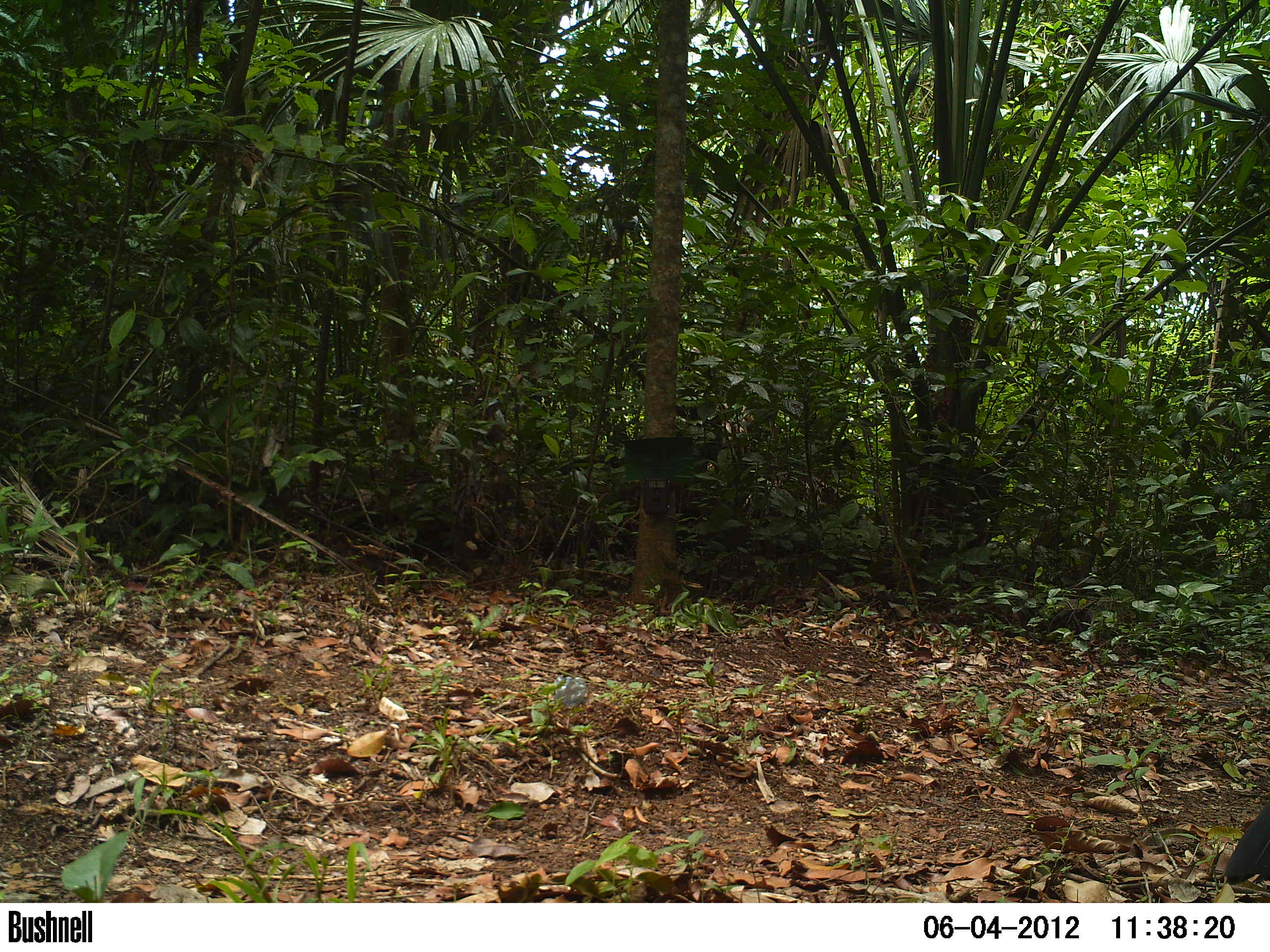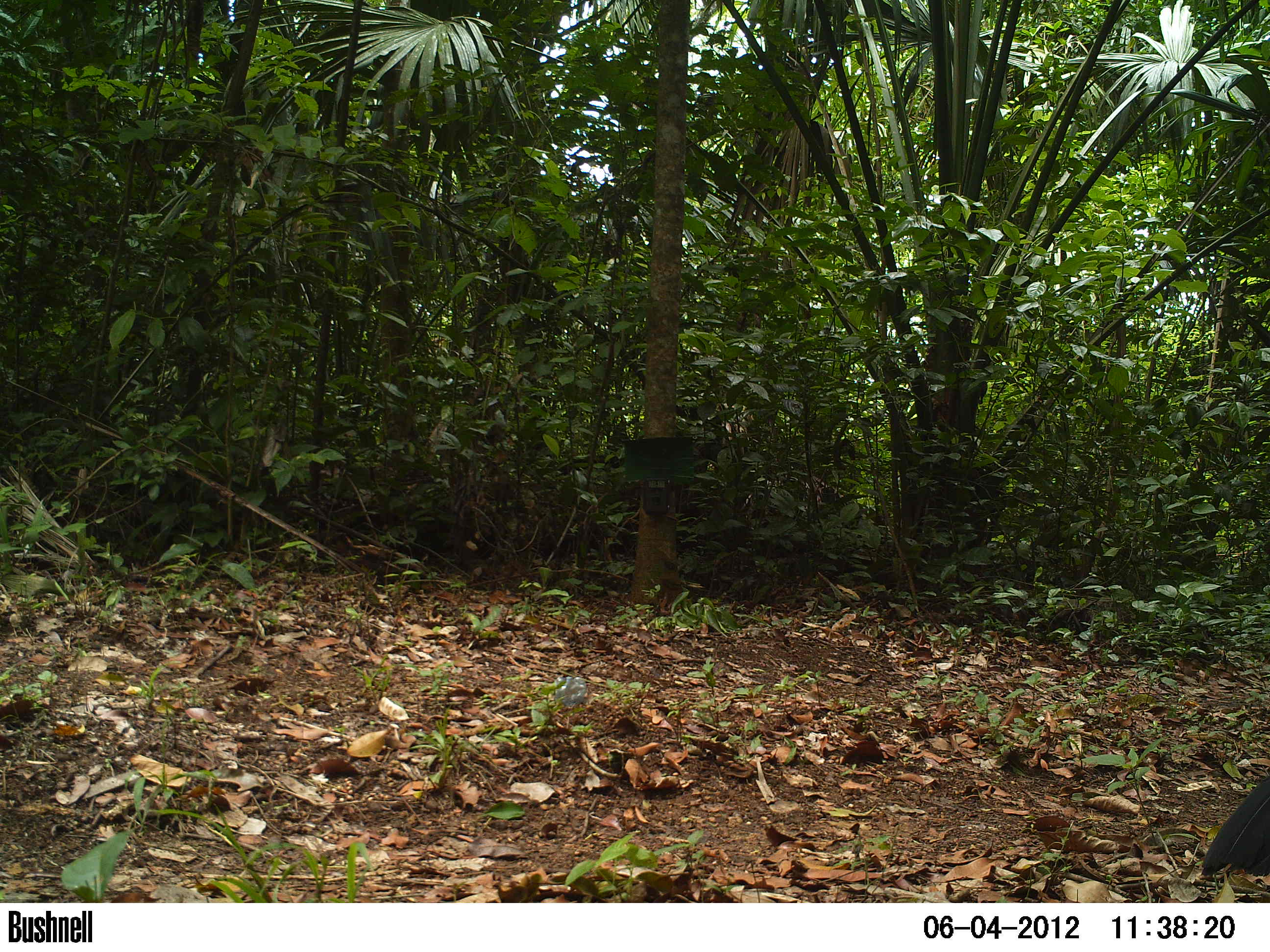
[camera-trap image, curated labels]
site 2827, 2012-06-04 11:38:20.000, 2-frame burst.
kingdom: Animalia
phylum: Chordata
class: Aves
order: Galliformes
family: Cracidae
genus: Crax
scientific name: Crax rubra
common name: great curassow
Crax rubra (great curassow), count 1, age adult, sex male.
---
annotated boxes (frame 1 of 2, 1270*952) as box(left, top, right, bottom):
crax rubra: box(1222, 799, 1270, 886)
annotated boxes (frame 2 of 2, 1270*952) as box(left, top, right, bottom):
crax rubra: box(1199, 773, 1270, 878)